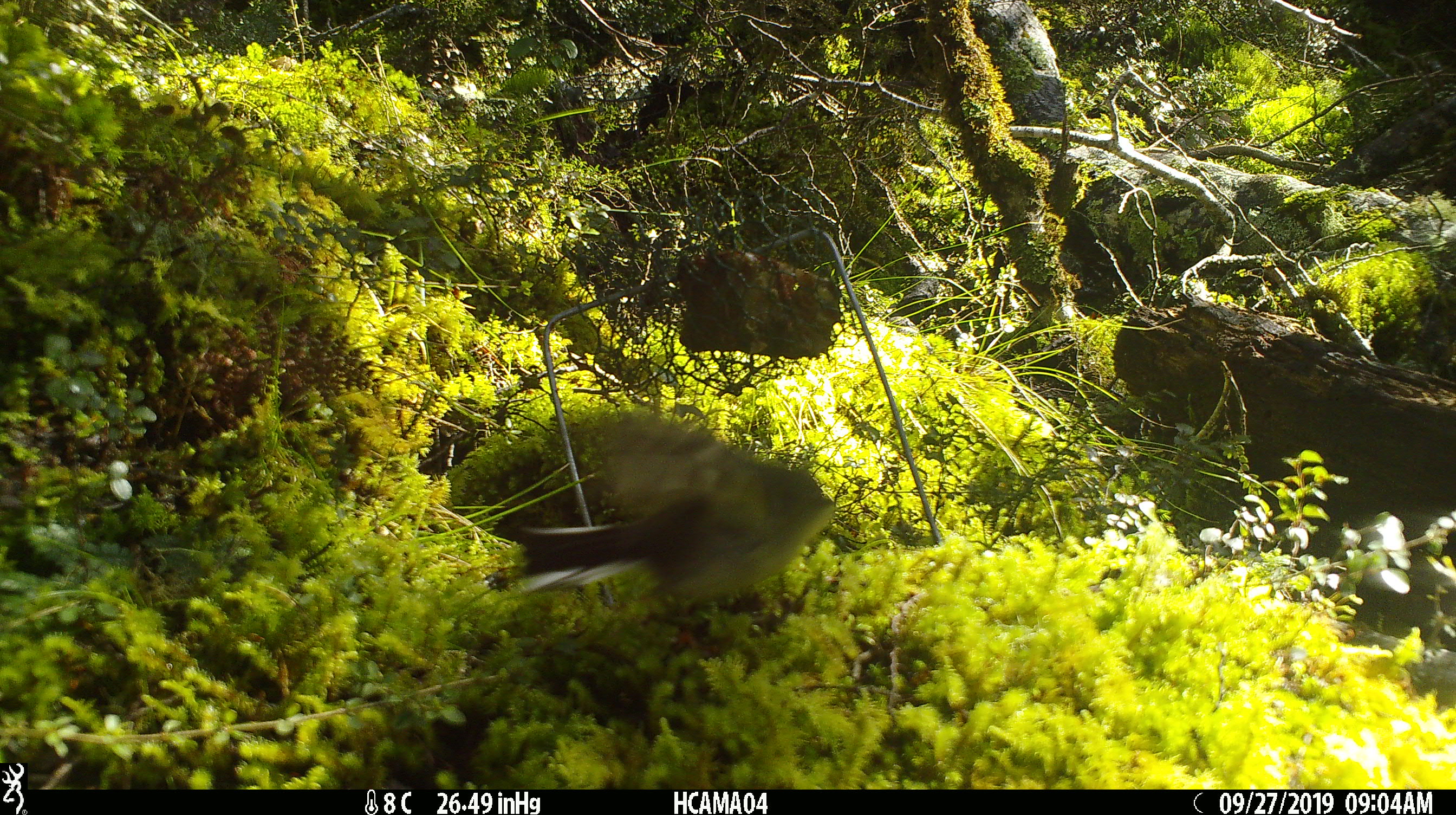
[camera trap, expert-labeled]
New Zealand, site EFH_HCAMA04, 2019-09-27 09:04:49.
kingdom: Animalia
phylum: Chordata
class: Aves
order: Passeriformes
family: Petroicidae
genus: Petroica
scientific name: Petroica macrocephala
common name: tomtit